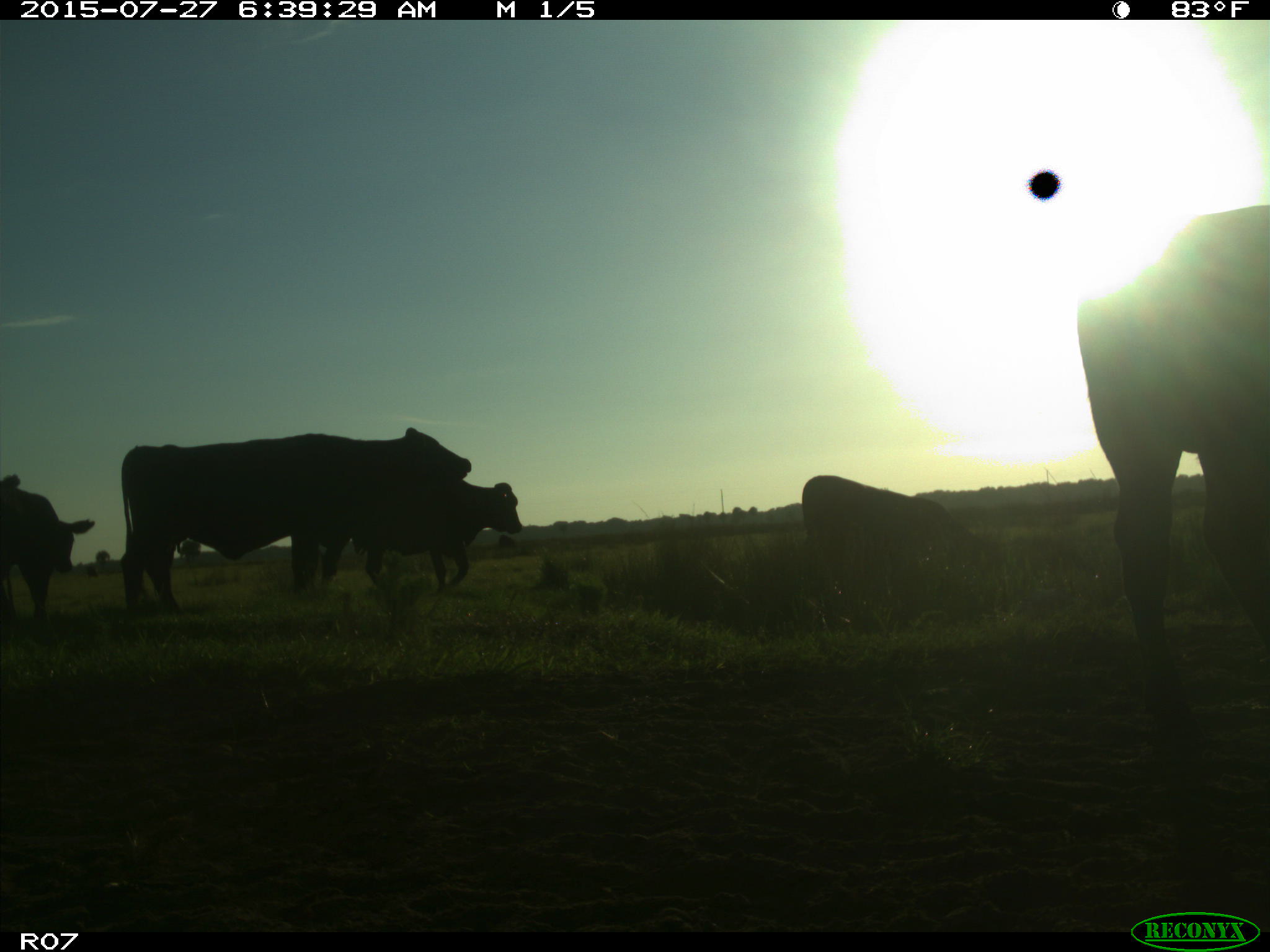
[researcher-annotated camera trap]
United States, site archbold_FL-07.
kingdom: Animalia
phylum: Chordata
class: Mammalia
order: Artiodactyla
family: Bovidae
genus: Bos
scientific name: Bos taurus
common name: domestic cow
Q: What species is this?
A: Bos taurus (domestic cow).